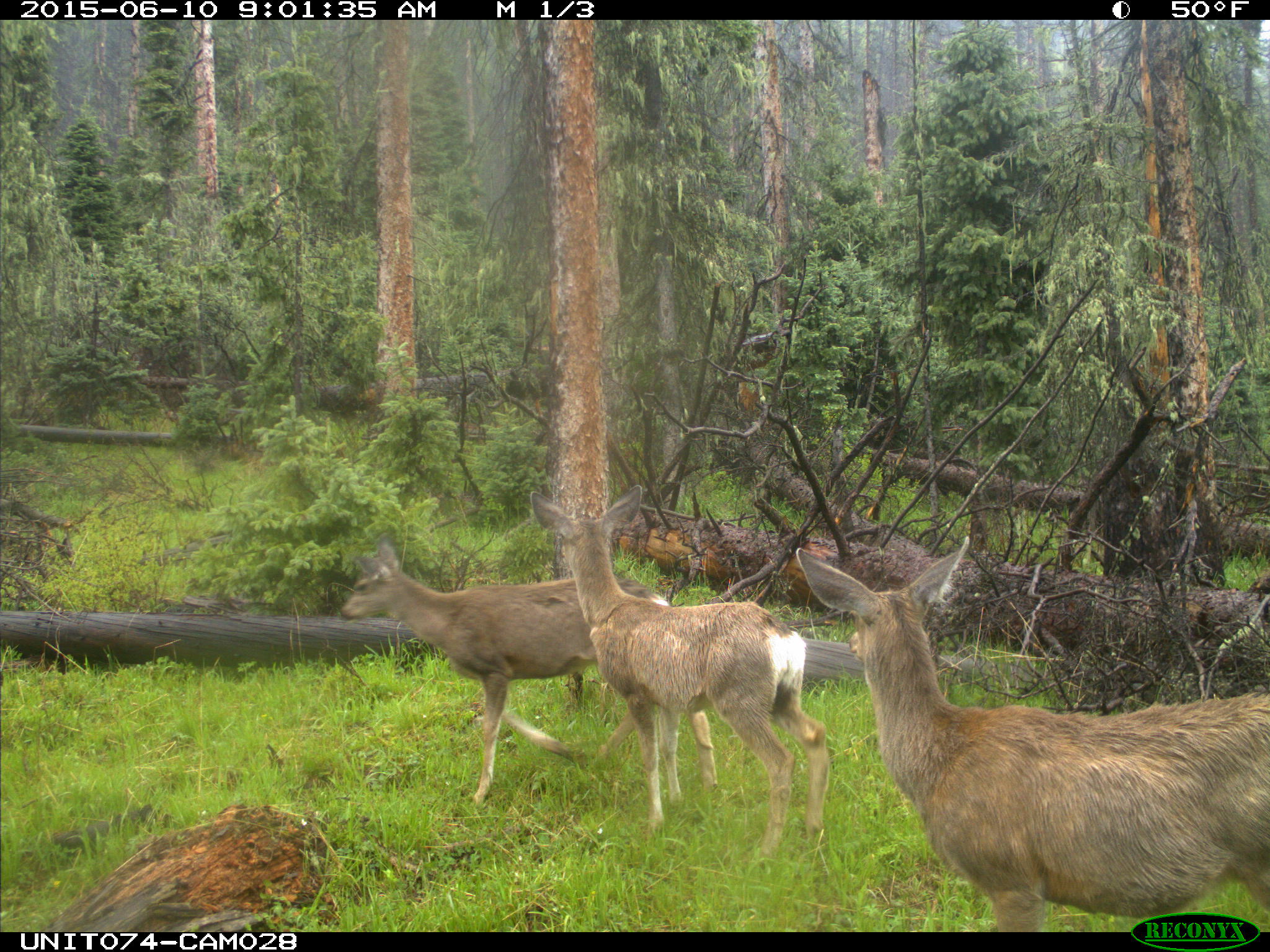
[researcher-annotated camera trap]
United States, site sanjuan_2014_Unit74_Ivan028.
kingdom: Animalia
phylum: Chordata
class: Mammalia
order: Artiodactyla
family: Cervidae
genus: Odocoileus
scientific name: Odocoileus hemionus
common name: mule deer